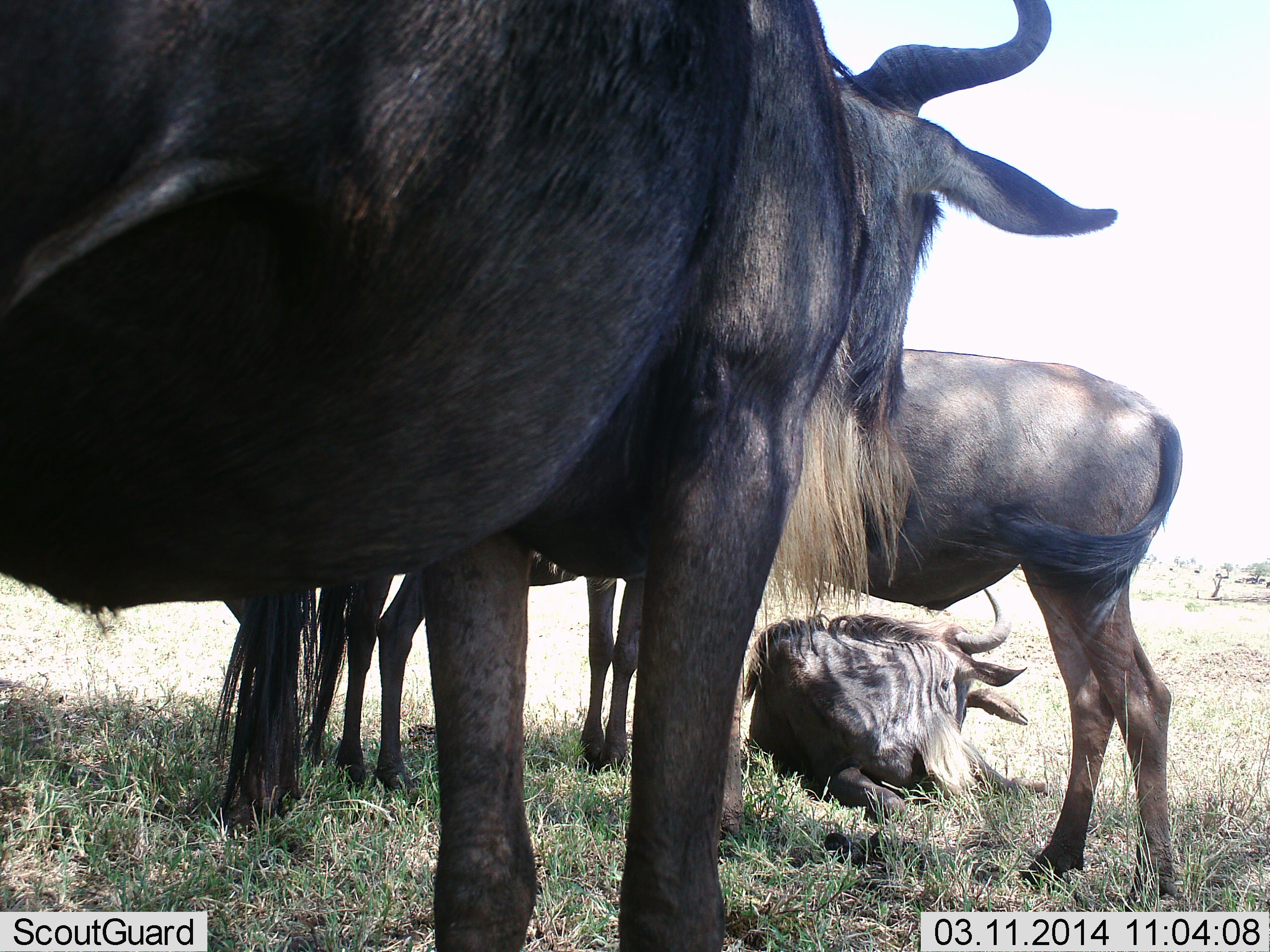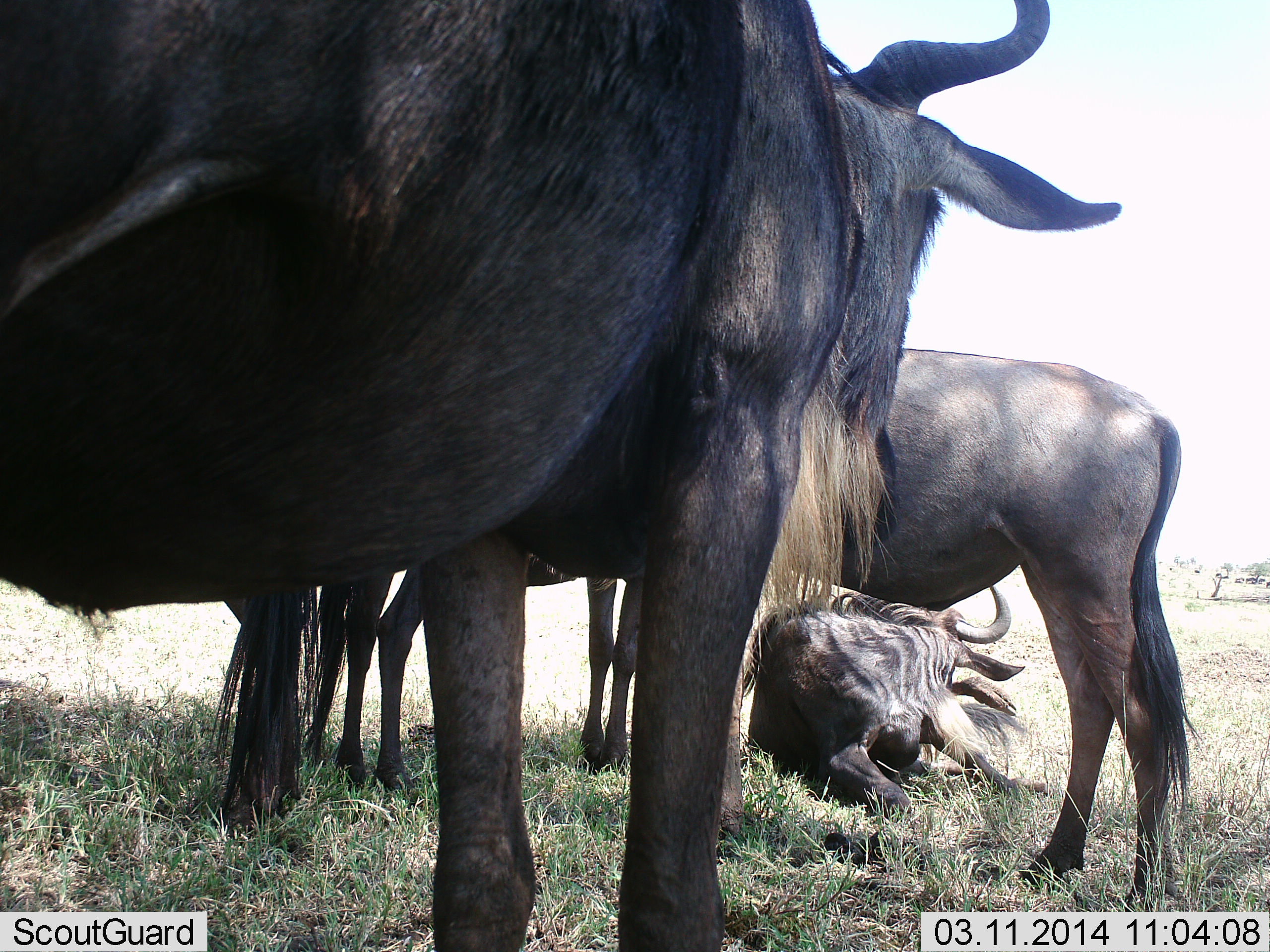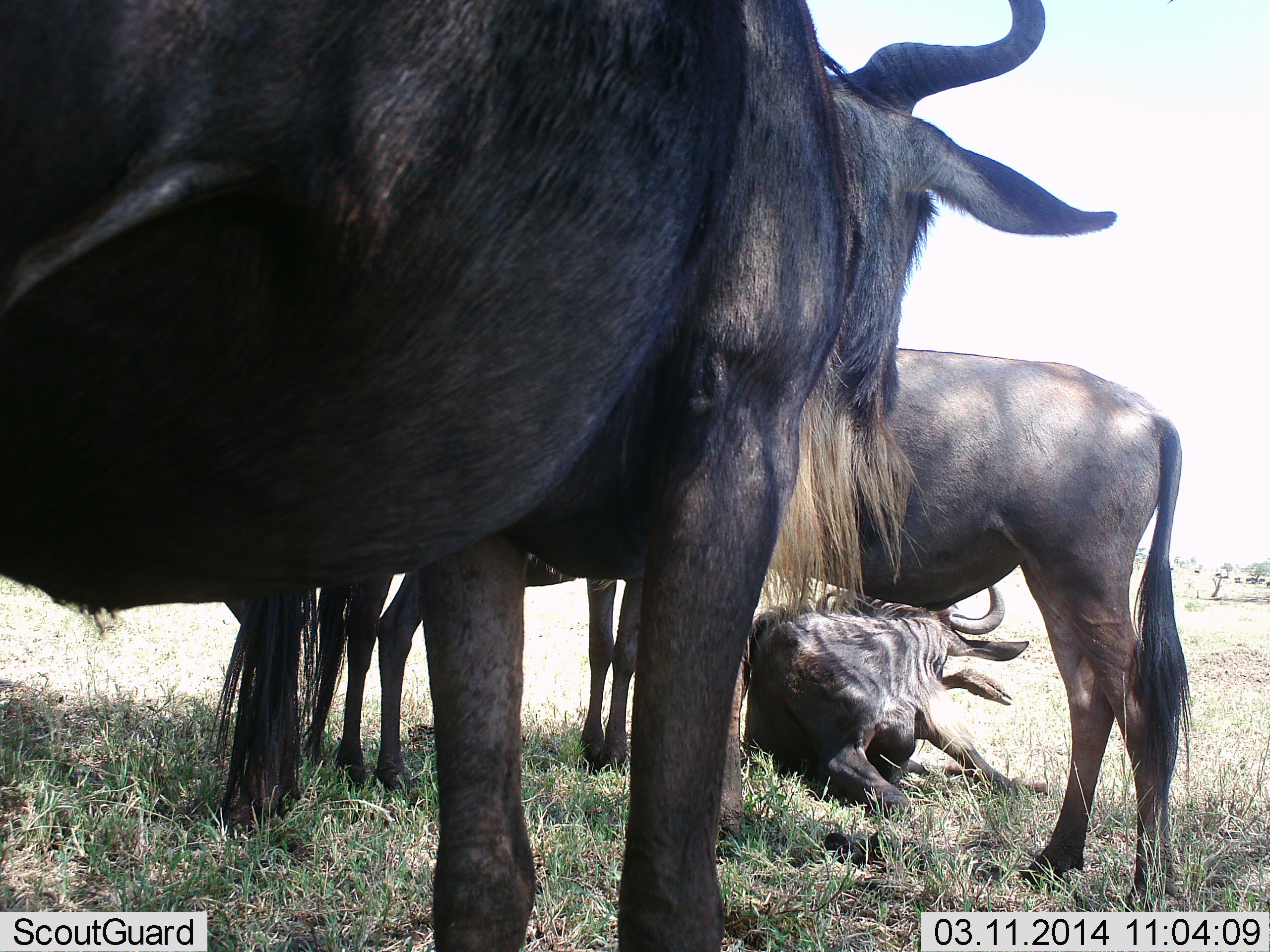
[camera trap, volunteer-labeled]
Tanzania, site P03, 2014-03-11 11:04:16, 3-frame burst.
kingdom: Animalia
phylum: Chordata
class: Mammalia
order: Artiodactyla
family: Bovidae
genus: Connochaetes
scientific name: Connochaetes taurinus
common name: blue wildebeest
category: wildebeest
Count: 4.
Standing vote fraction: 80%.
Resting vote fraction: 90%.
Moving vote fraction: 0%.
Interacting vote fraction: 10%.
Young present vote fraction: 0%.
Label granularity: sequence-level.